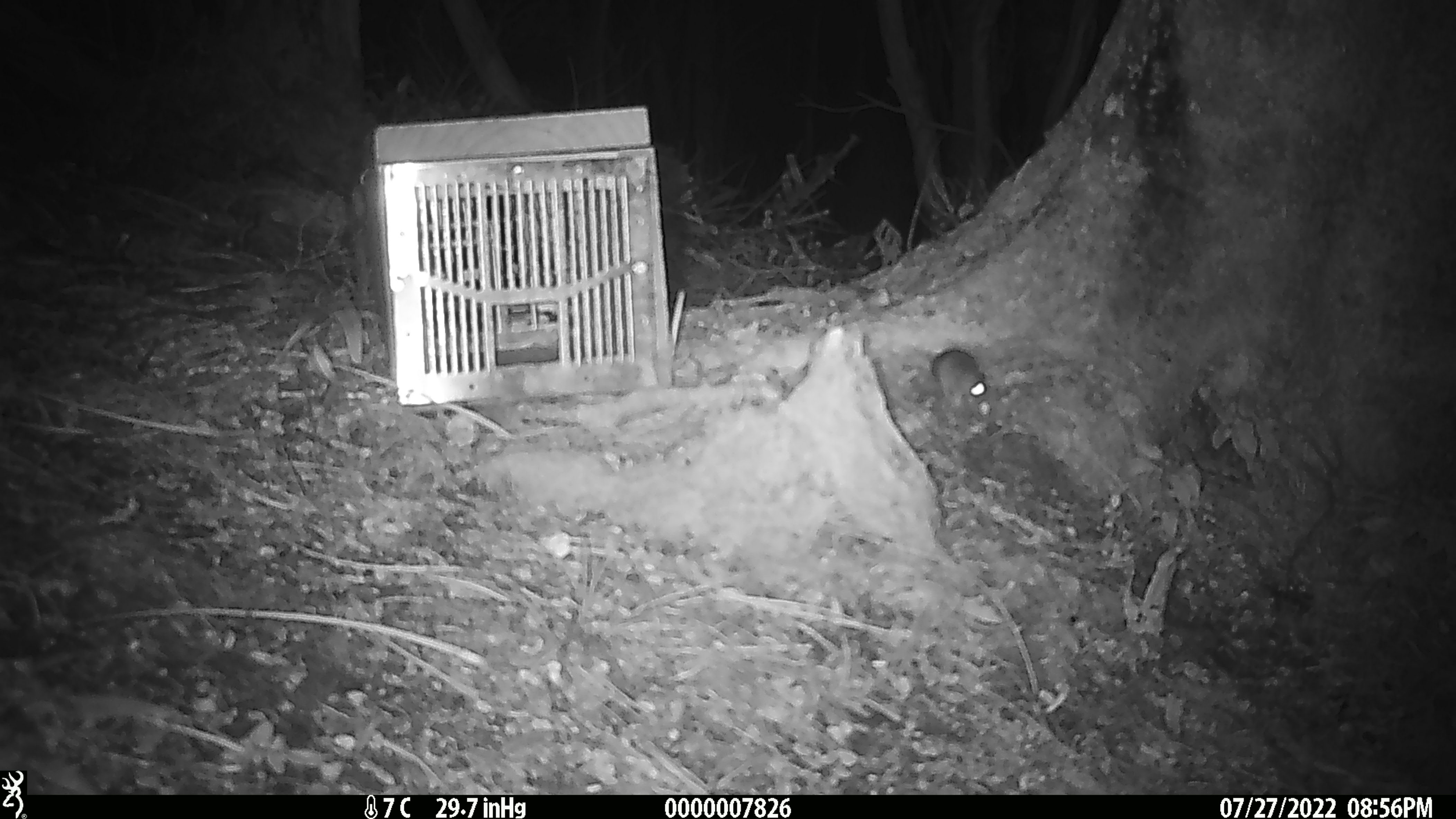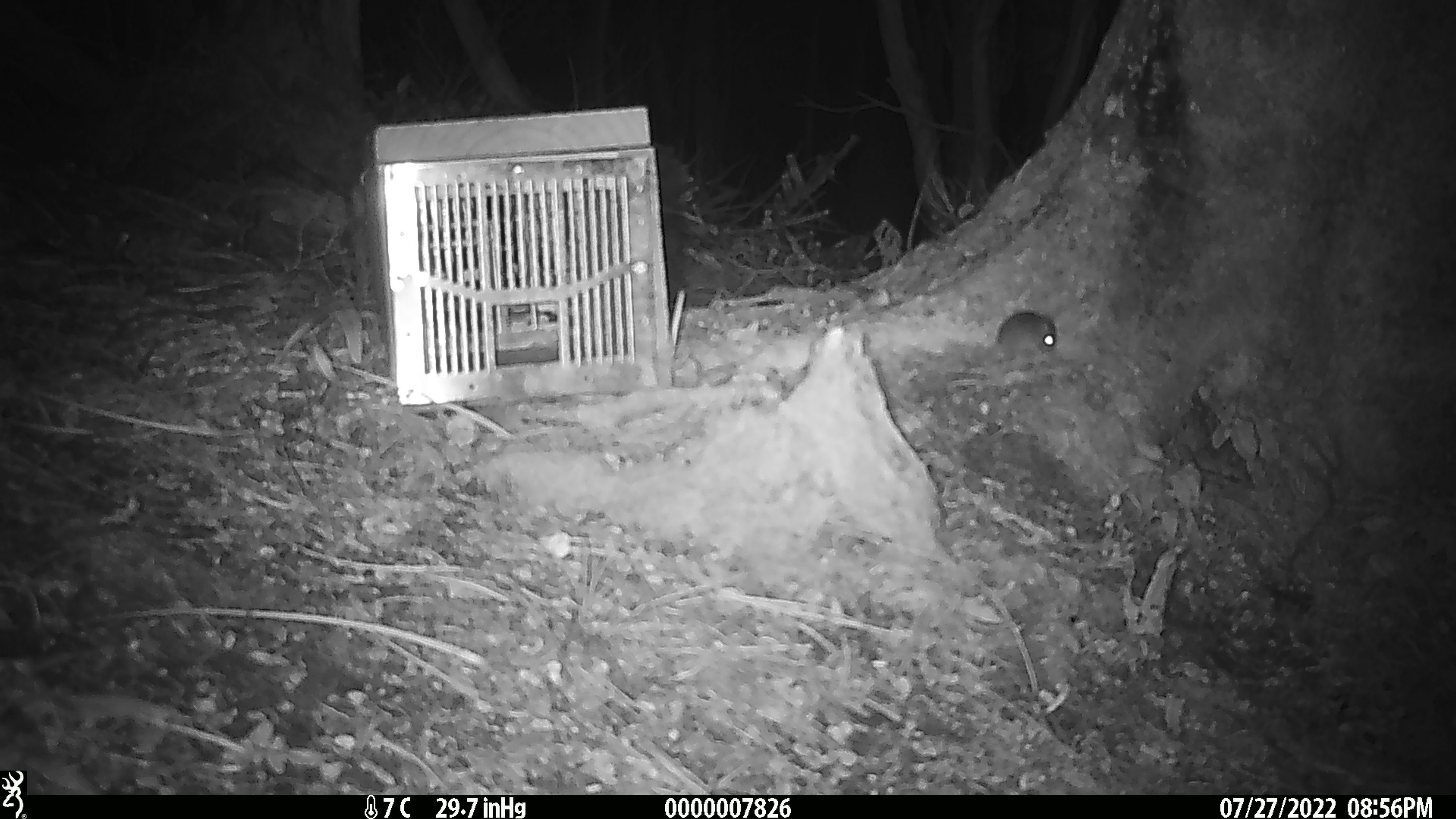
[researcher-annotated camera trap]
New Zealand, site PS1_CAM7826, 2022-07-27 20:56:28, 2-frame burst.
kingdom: Animalia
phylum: Chordata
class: Mammalia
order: Rodentia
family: Muridae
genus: Mus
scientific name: Mus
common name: mouse